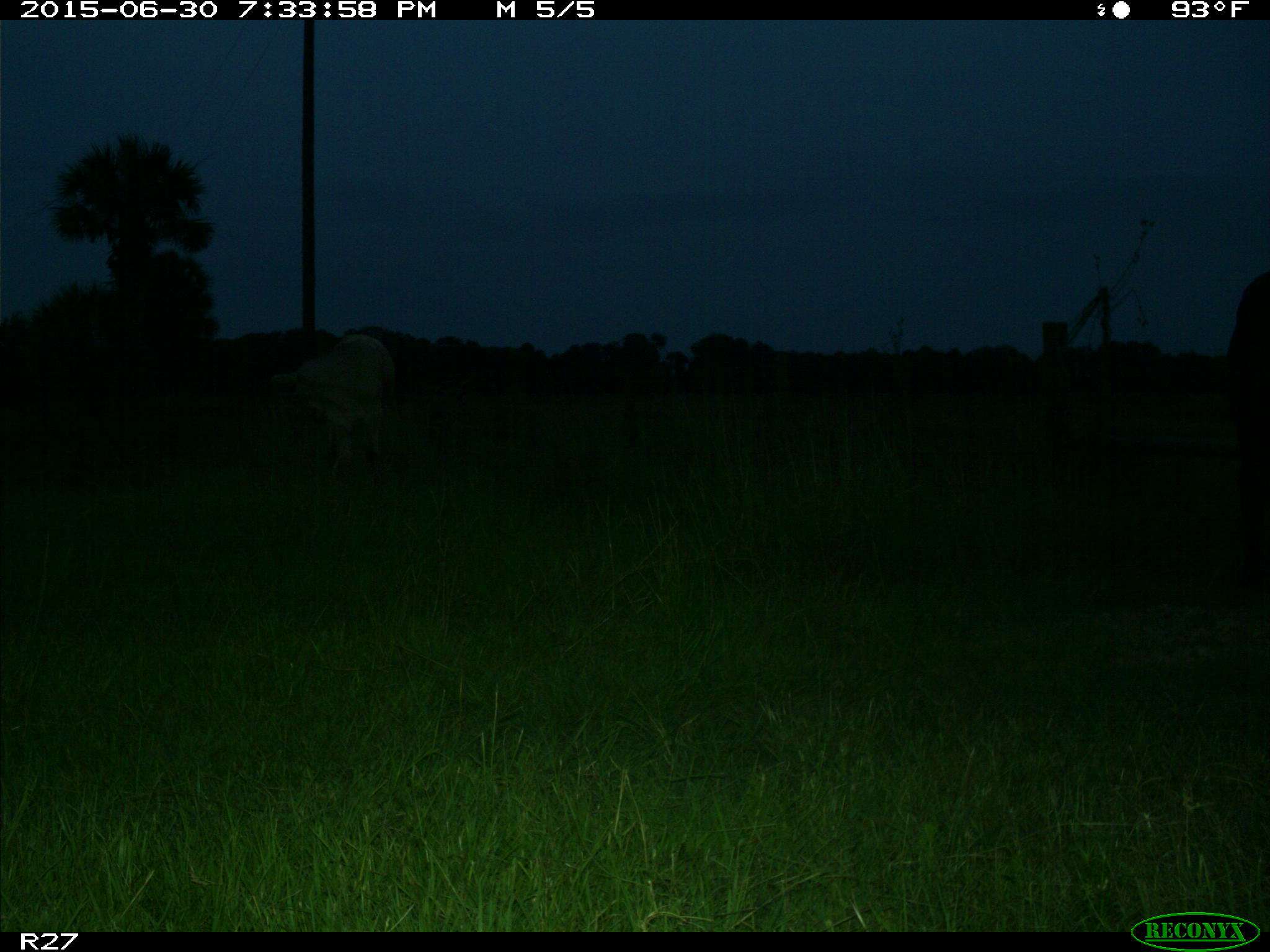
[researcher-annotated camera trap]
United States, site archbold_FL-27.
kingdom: Animalia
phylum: Chordata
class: Mammalia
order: Artiodactyla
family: Bovidae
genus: Bos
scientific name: Bos taurus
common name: domestic cow